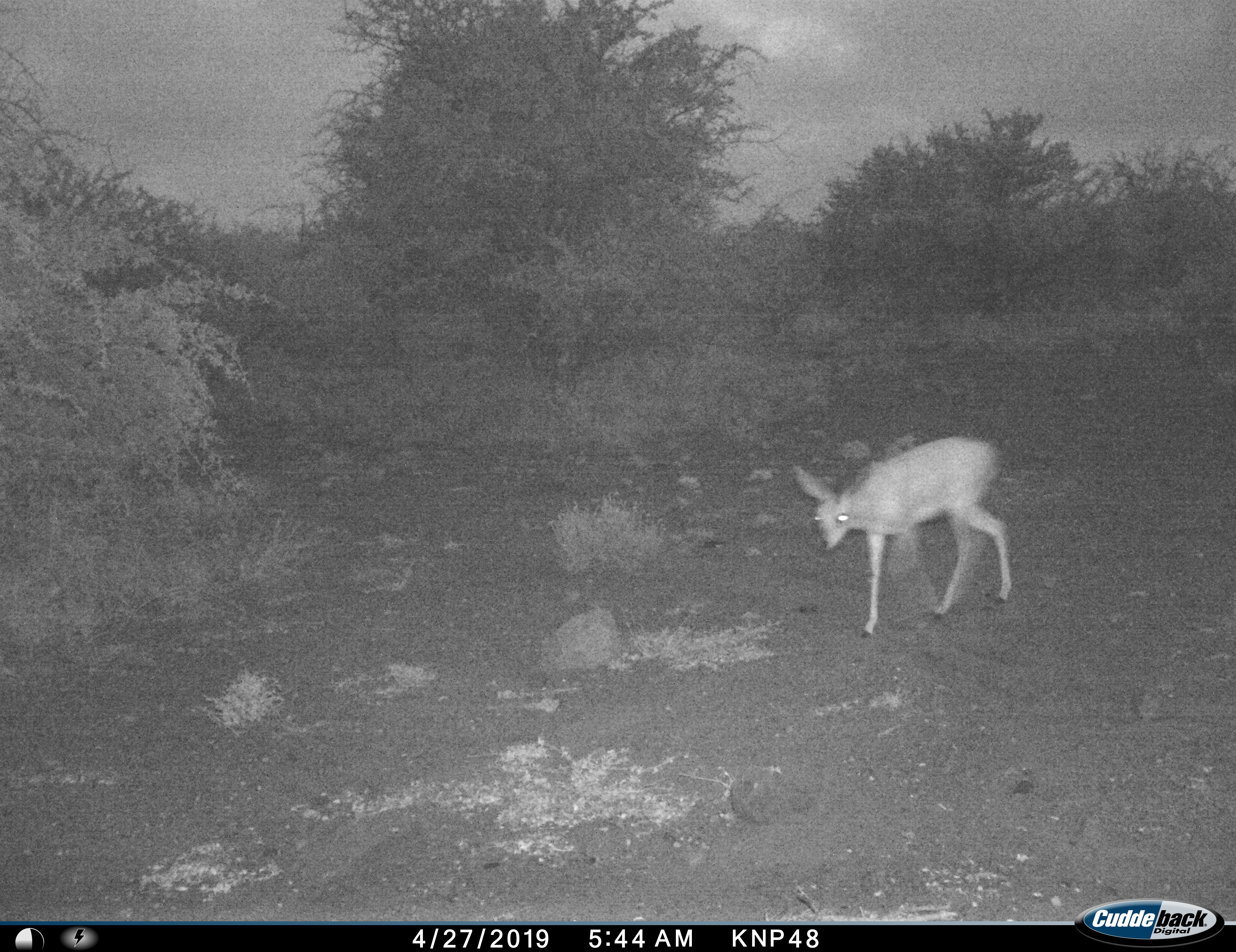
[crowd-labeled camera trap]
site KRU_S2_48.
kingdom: Animalia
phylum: Chordata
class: Mammalia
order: Artiodactyla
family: Bovidae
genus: Redunca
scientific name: Redunca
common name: reedbuck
Reedbuck (Redunca), count 1. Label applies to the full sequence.